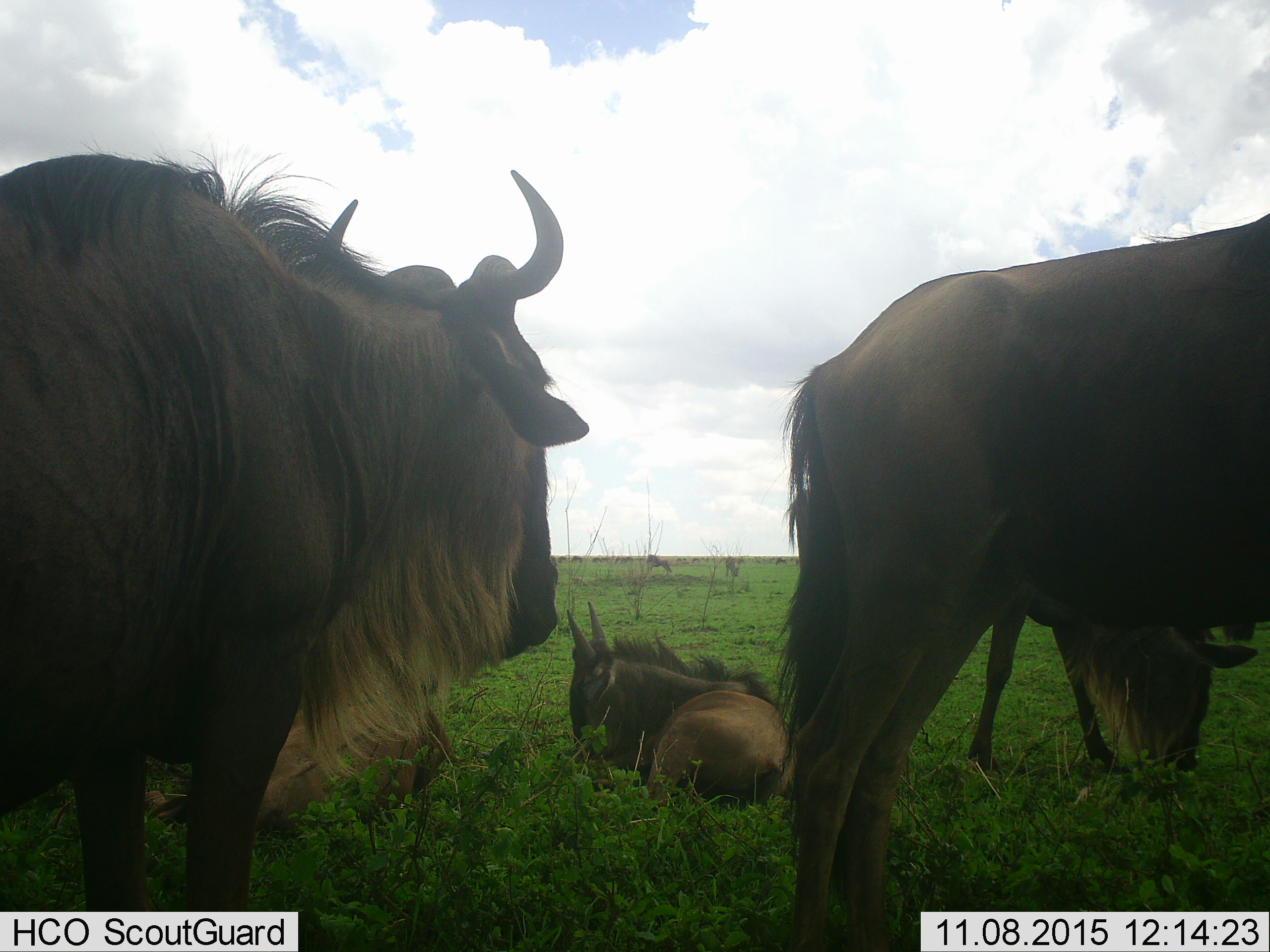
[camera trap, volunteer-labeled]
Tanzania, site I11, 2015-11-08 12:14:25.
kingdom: Animalia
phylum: Chordata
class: Mammalia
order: Artiodactyla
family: Bovidae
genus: Connochaetes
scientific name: Connochaetes taurinus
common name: blue wildebeest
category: wildebeest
Wildebeest (blue wildebeest) (Connochaetes taurinus), count 4. Behavior (volunteer vote fractions): standing 88%, resting 100%, moving 0%, interacting 0%. Young present (vote fraction): 25%. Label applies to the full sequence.